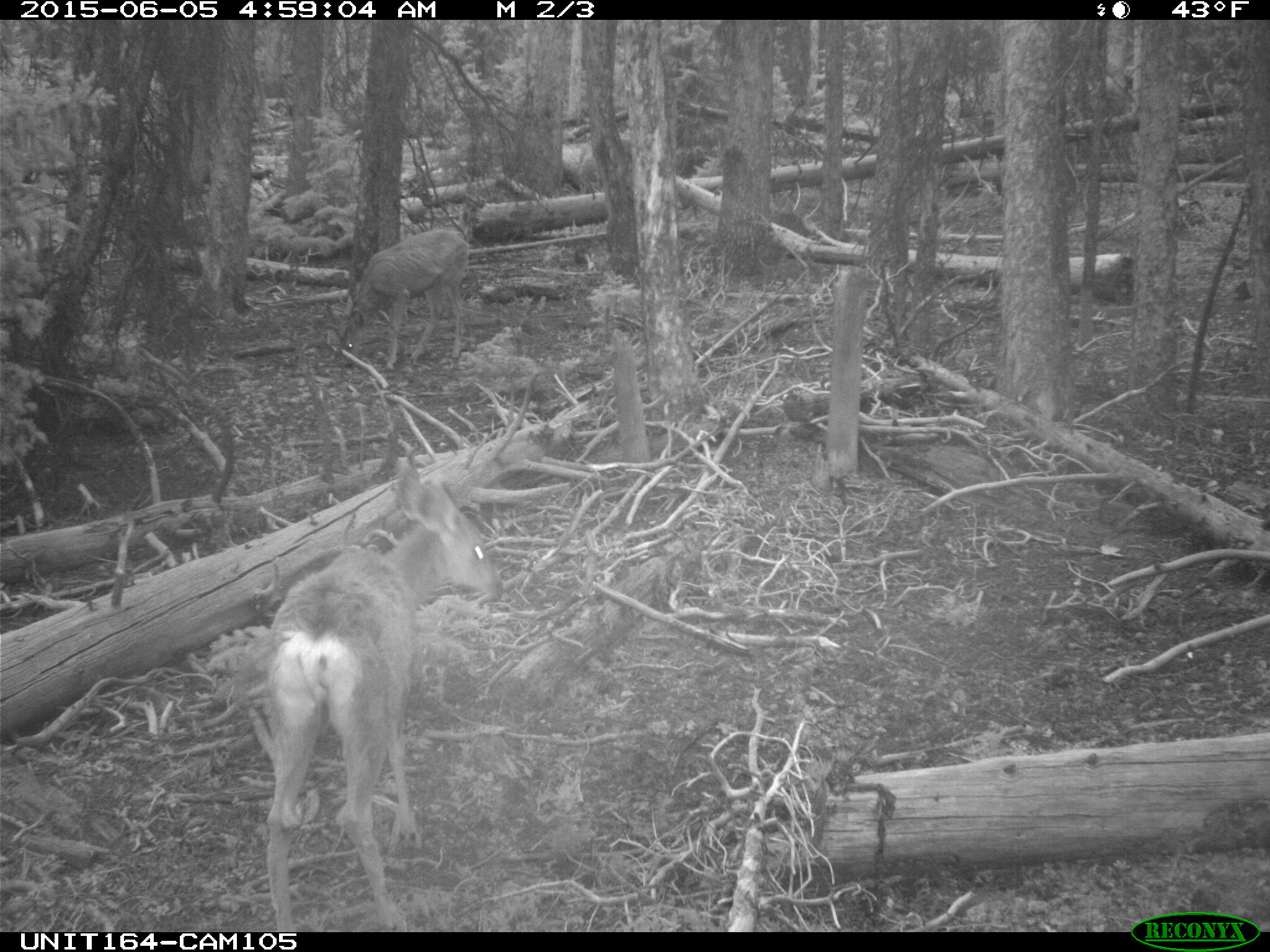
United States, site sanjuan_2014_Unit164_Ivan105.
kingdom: Animalia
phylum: Chordata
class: Mammalia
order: Artiodactyla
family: Cervidae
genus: Odocoileus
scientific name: Odocoileus hemionus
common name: mule deer